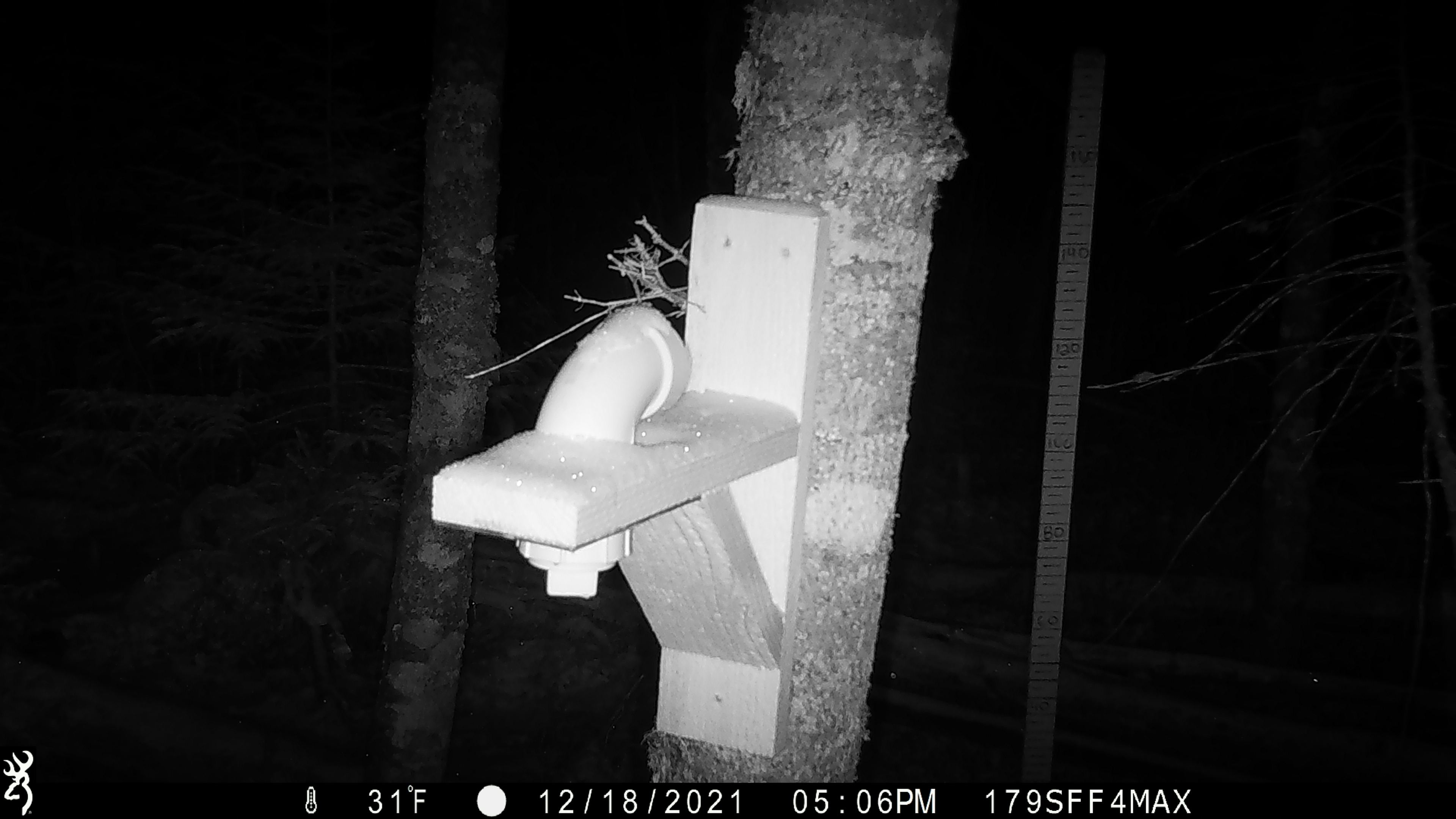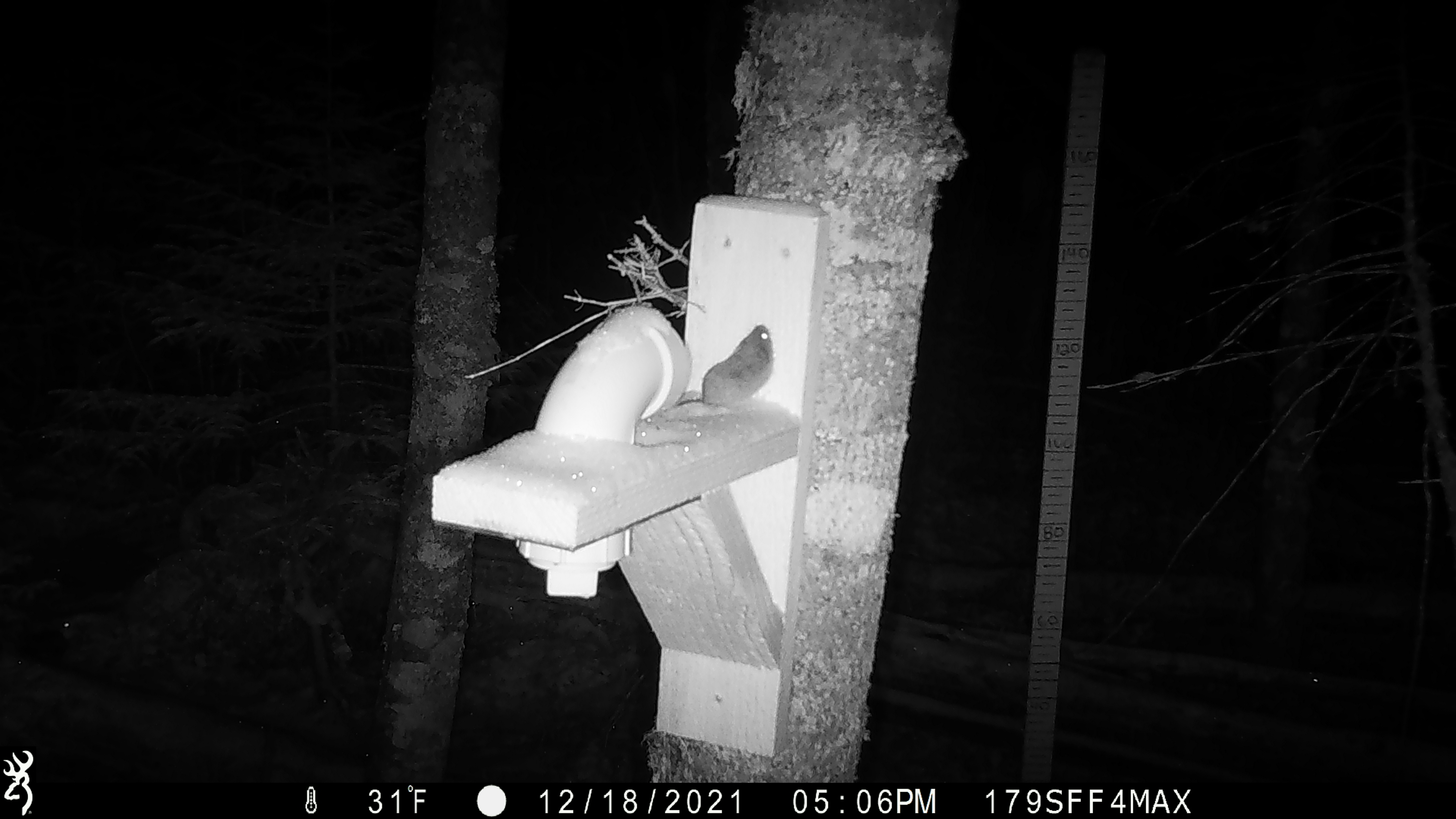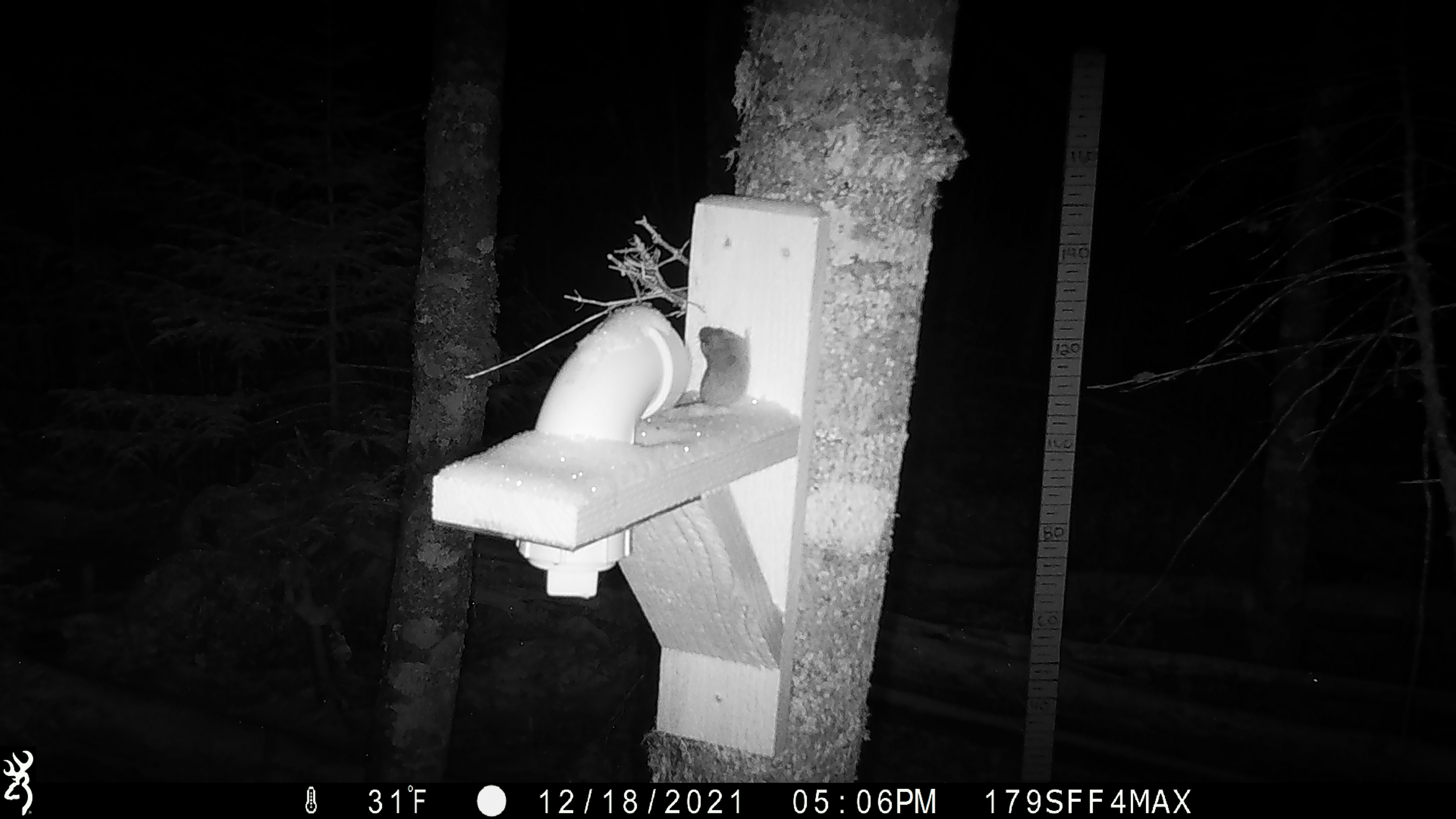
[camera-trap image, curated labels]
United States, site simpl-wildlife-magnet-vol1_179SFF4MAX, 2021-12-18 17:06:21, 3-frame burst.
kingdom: Animalia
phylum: Chordata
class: Mammalia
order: Rodentia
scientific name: Rodentia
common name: mouse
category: mouse sp.